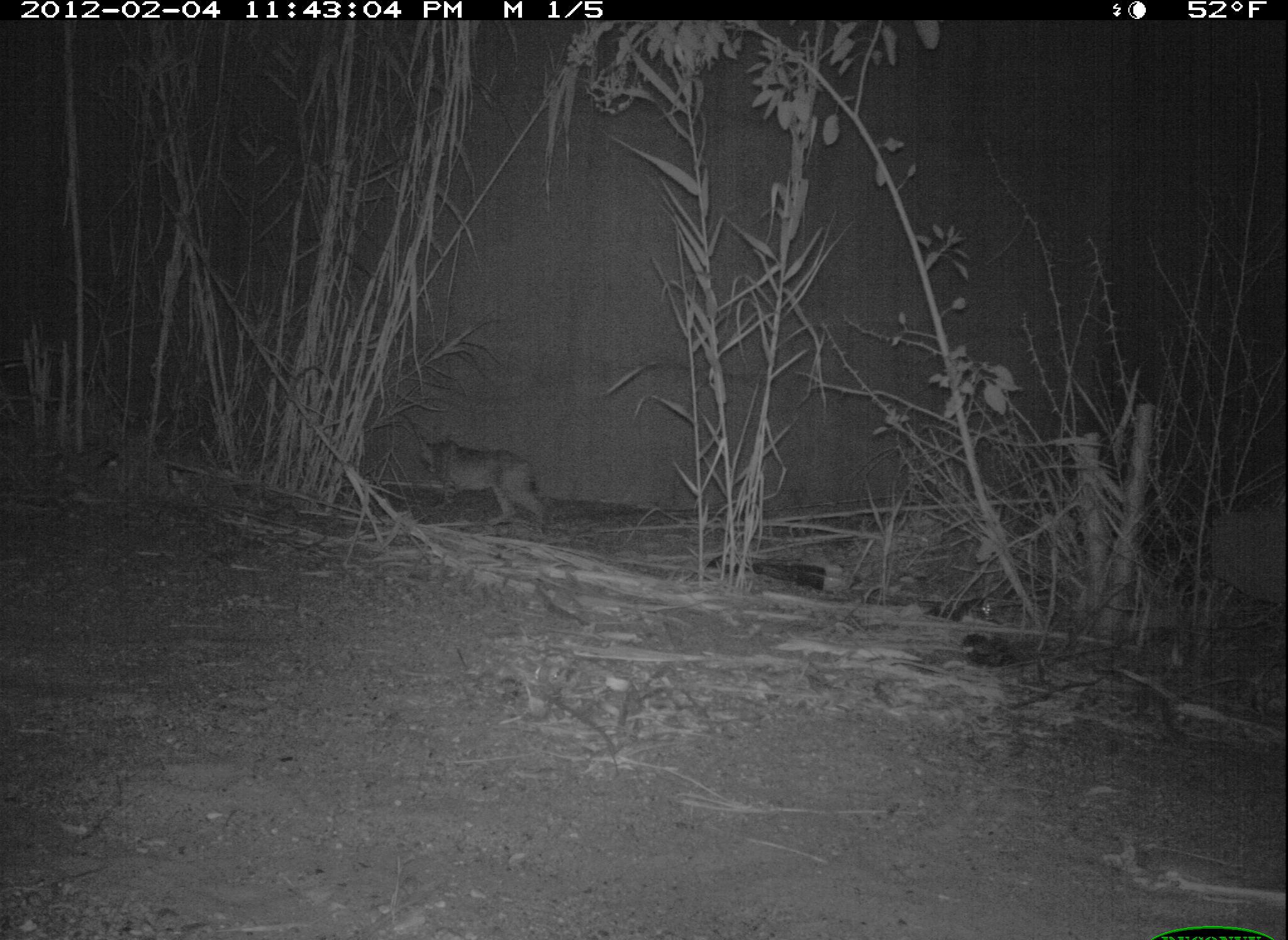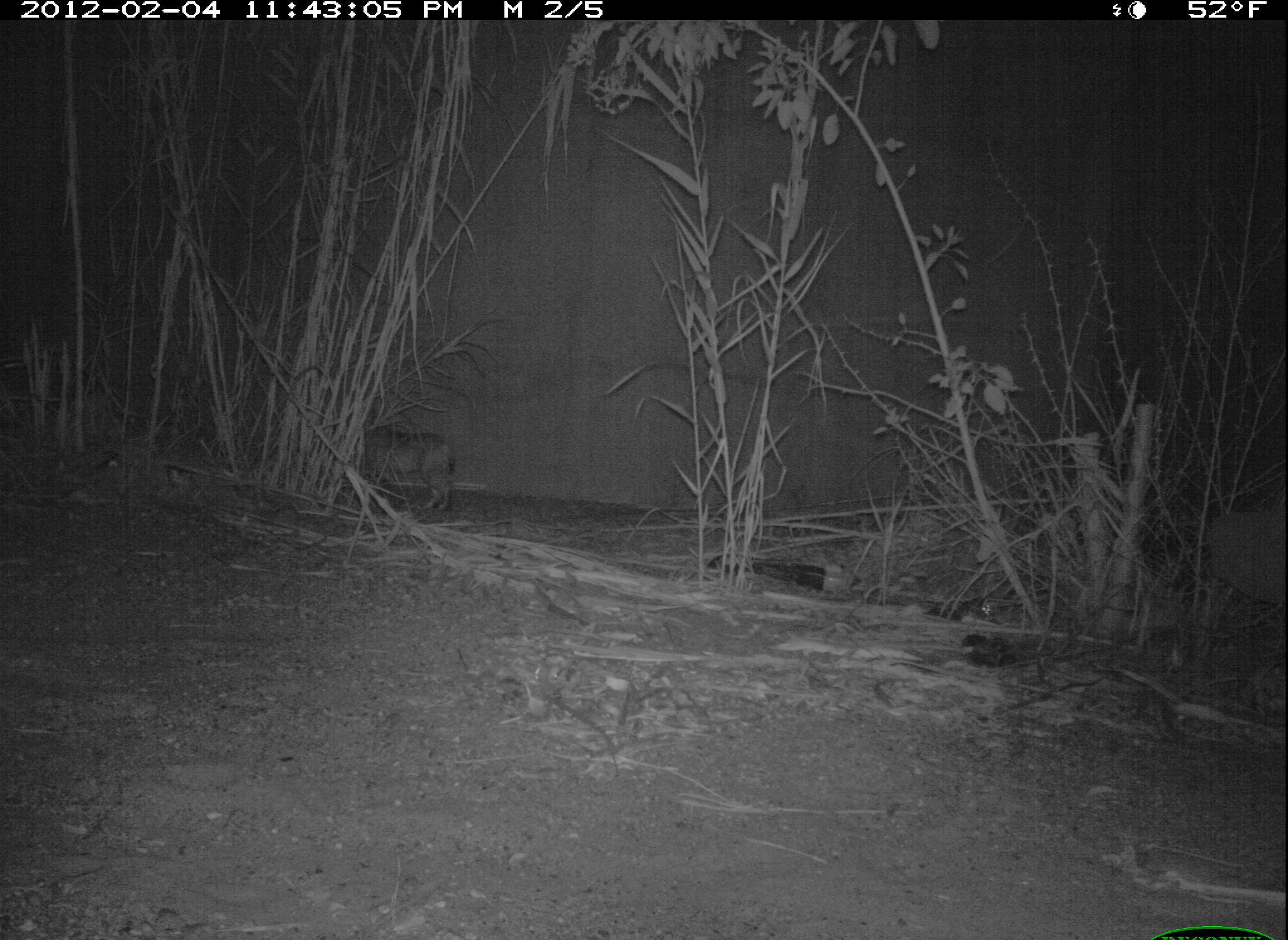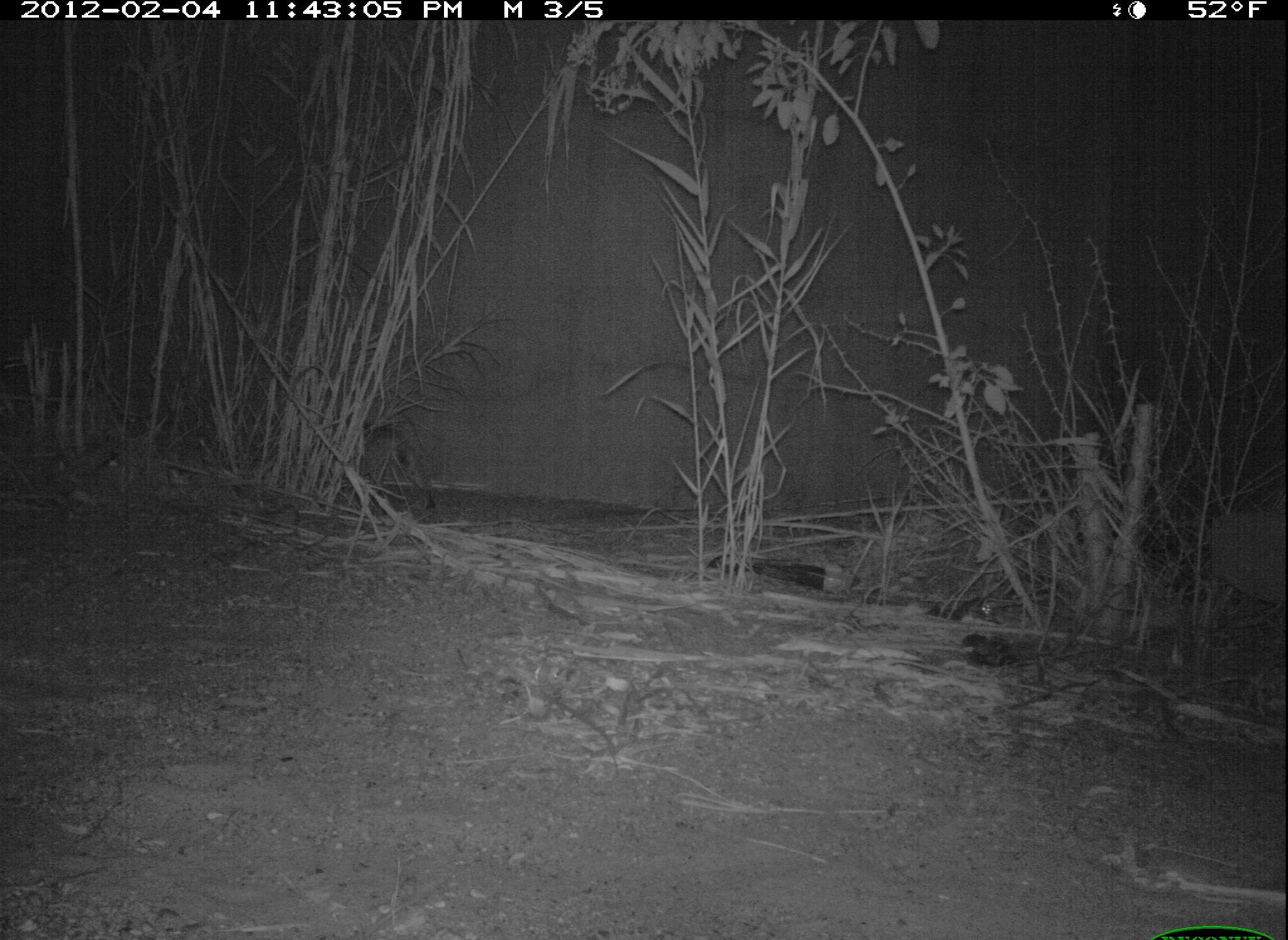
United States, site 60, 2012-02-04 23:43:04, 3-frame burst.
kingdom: Animalia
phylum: Chordata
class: Mammalia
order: Carnivora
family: Felidae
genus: Lynx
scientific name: Lynx rufus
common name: bobcat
Bobcat (Lynx rufus).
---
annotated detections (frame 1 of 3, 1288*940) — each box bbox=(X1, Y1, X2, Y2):
bobcat: bbox=(422, 434, 557, 534)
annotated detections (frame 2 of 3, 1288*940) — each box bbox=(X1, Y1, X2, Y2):
bobcat: bbox=(357, 417, 463, 519)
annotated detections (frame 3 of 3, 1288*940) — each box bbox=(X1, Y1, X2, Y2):
bobcat: bbox=(319, 404, 438, 520)